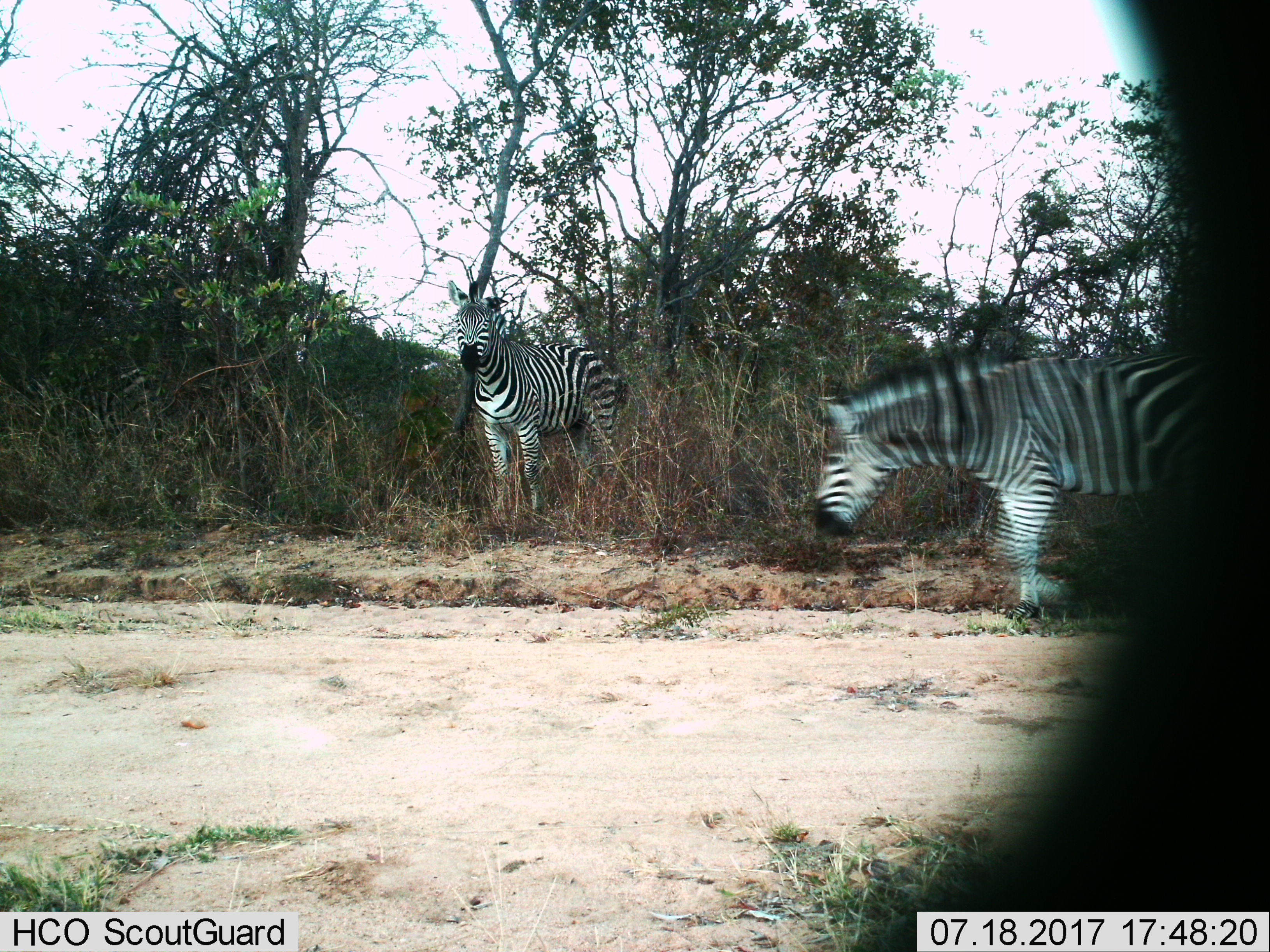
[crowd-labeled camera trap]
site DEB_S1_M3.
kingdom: Animalia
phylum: Chordata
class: Mammalia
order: Perissodactyla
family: Equidae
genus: Equus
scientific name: Equus quagga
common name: plains zebra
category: zebraplains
Zebraplains (plains zebra) (Equus quagga), count 2. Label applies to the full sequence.